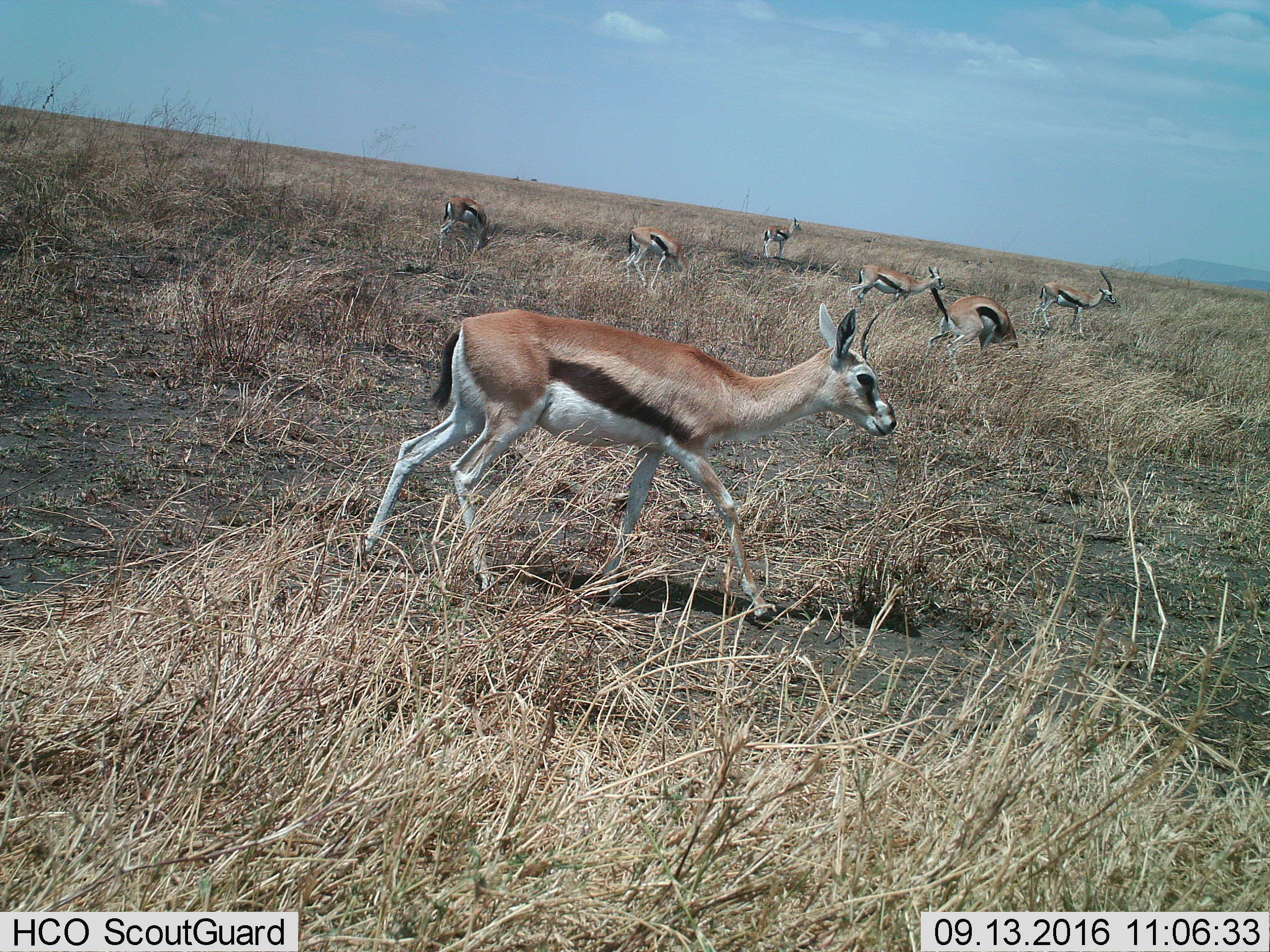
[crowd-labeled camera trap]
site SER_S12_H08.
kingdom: Animalia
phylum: Chordata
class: Mammalia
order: Artiodactyla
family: Bovidae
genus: Eudorcas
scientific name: Eudorcas thomsonii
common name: thomson's gazelle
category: gazellethomsons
Gazellethomsons (thomson's gazelle) (Eudorcas thomsonii), count 7. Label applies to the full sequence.